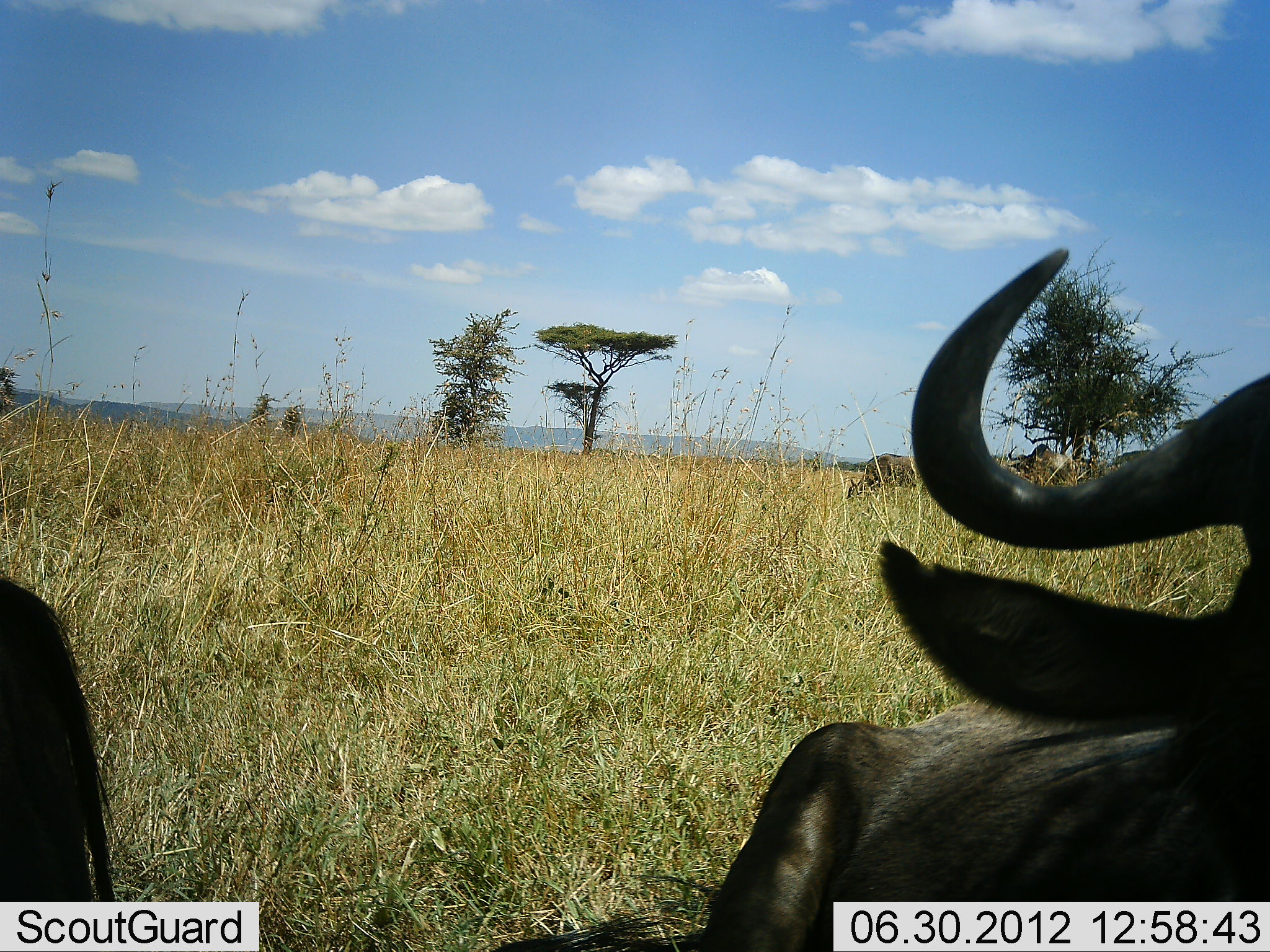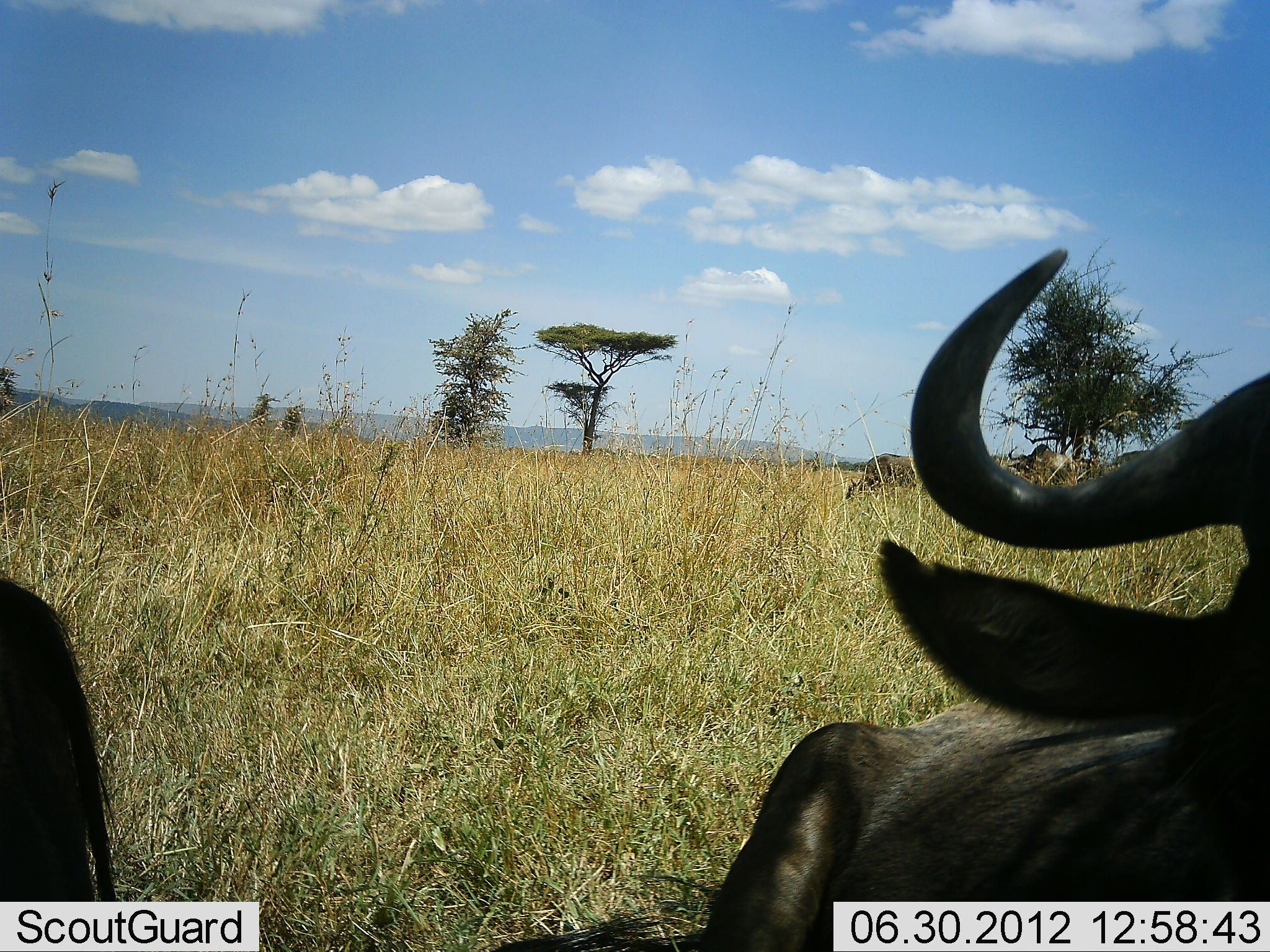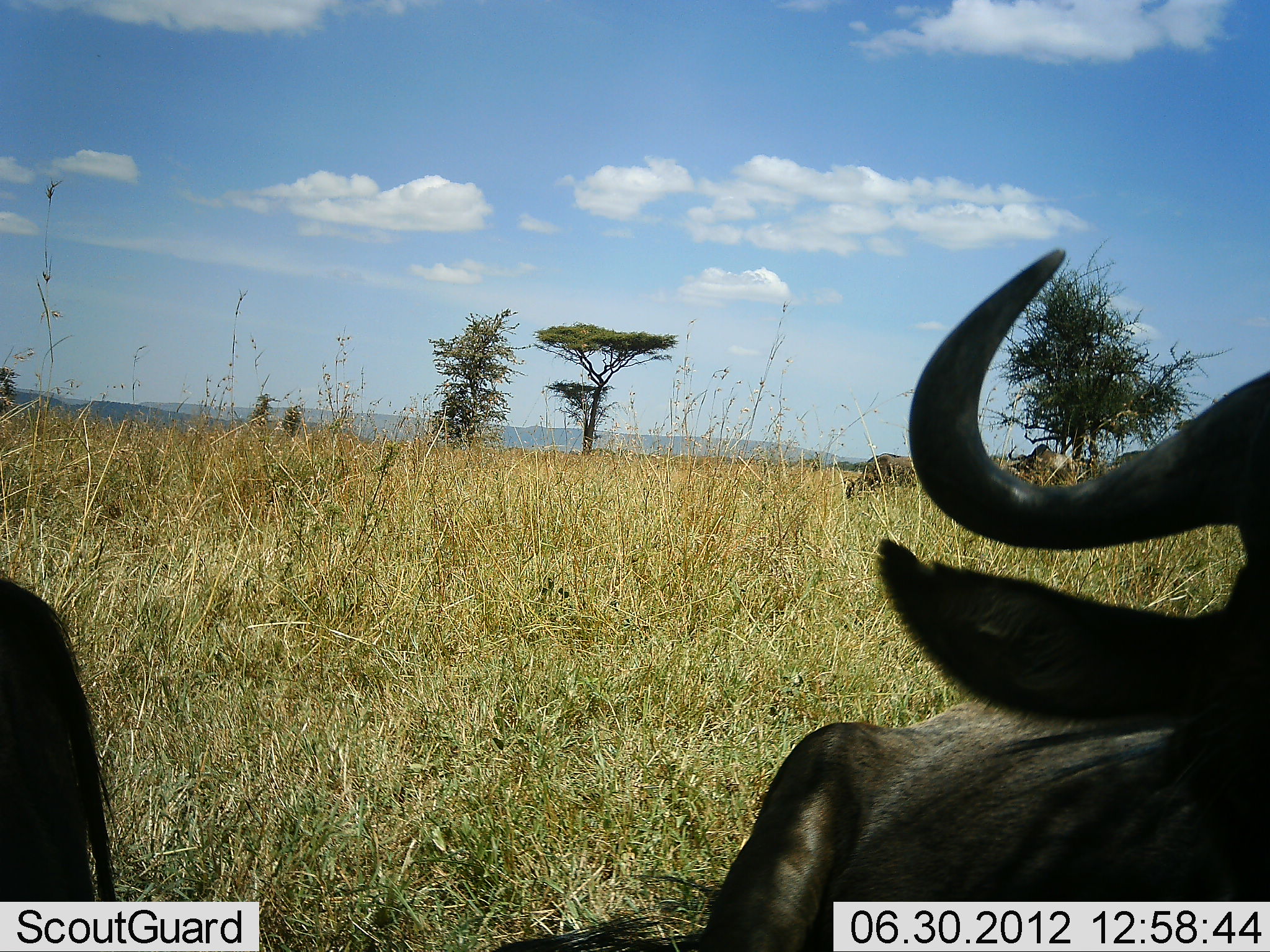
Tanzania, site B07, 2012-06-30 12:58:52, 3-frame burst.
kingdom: Animalia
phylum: Chordata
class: Mammalia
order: Artiodactyla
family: Bovidae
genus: Connochaetes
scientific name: Connochaetes taurinus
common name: blue wildebeest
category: wildebeest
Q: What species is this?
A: Wildebeest (blue wildebeest) (Connochaetes taurinus).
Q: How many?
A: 2.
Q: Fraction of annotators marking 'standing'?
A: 50%.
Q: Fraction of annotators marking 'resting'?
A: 50%.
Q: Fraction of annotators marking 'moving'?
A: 0%.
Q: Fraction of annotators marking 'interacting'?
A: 0%.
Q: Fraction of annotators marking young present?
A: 0%.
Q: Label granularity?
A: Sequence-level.